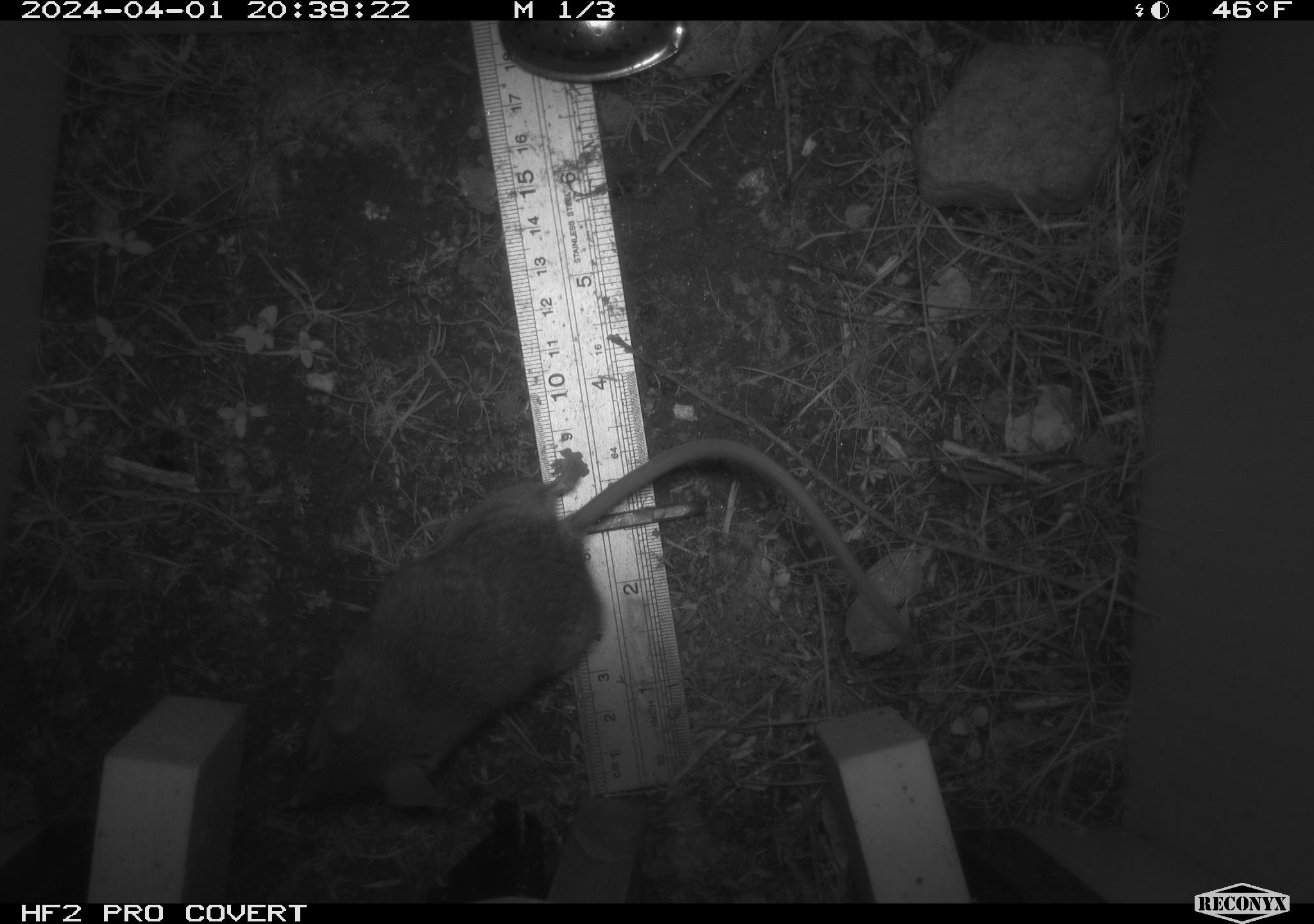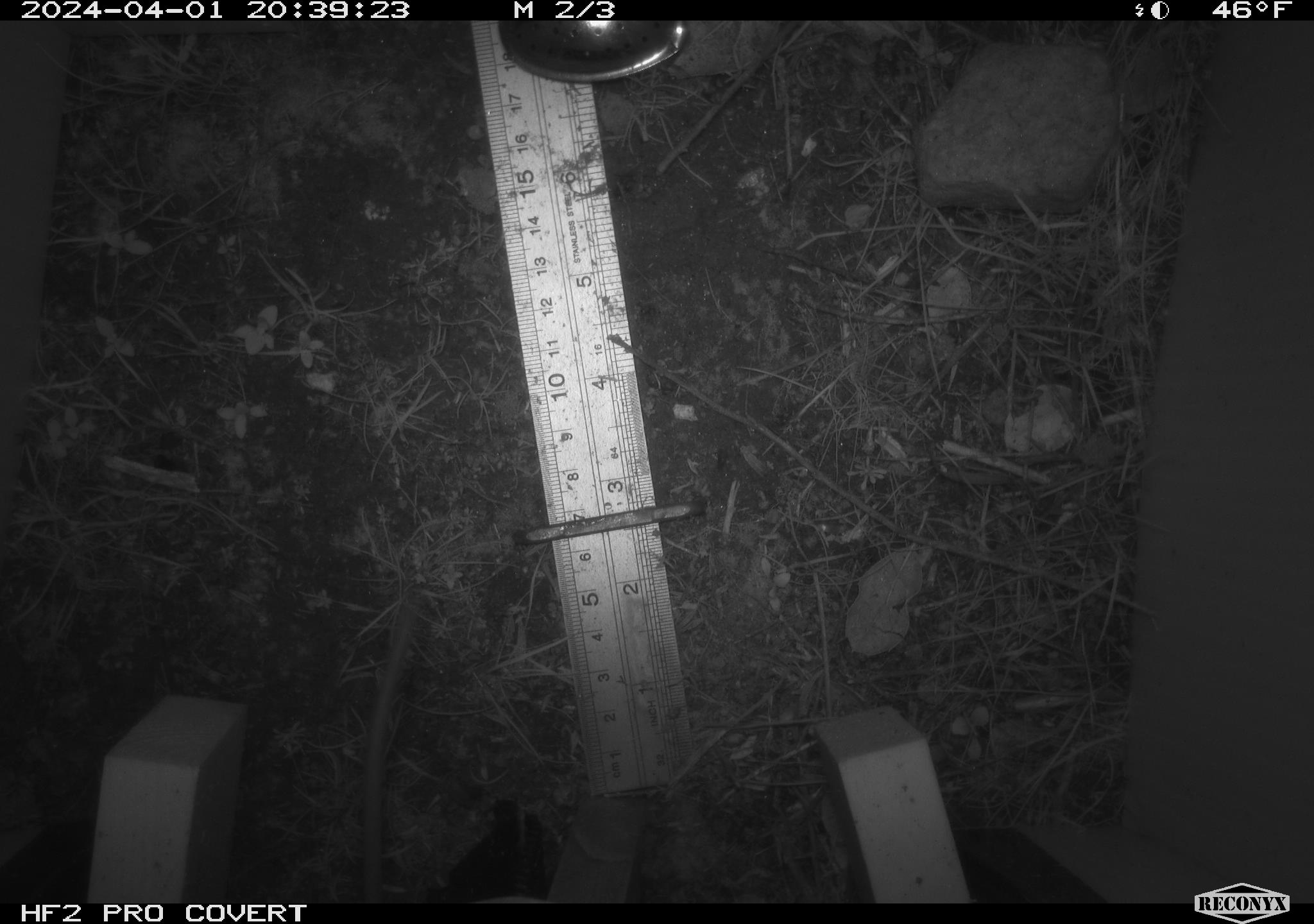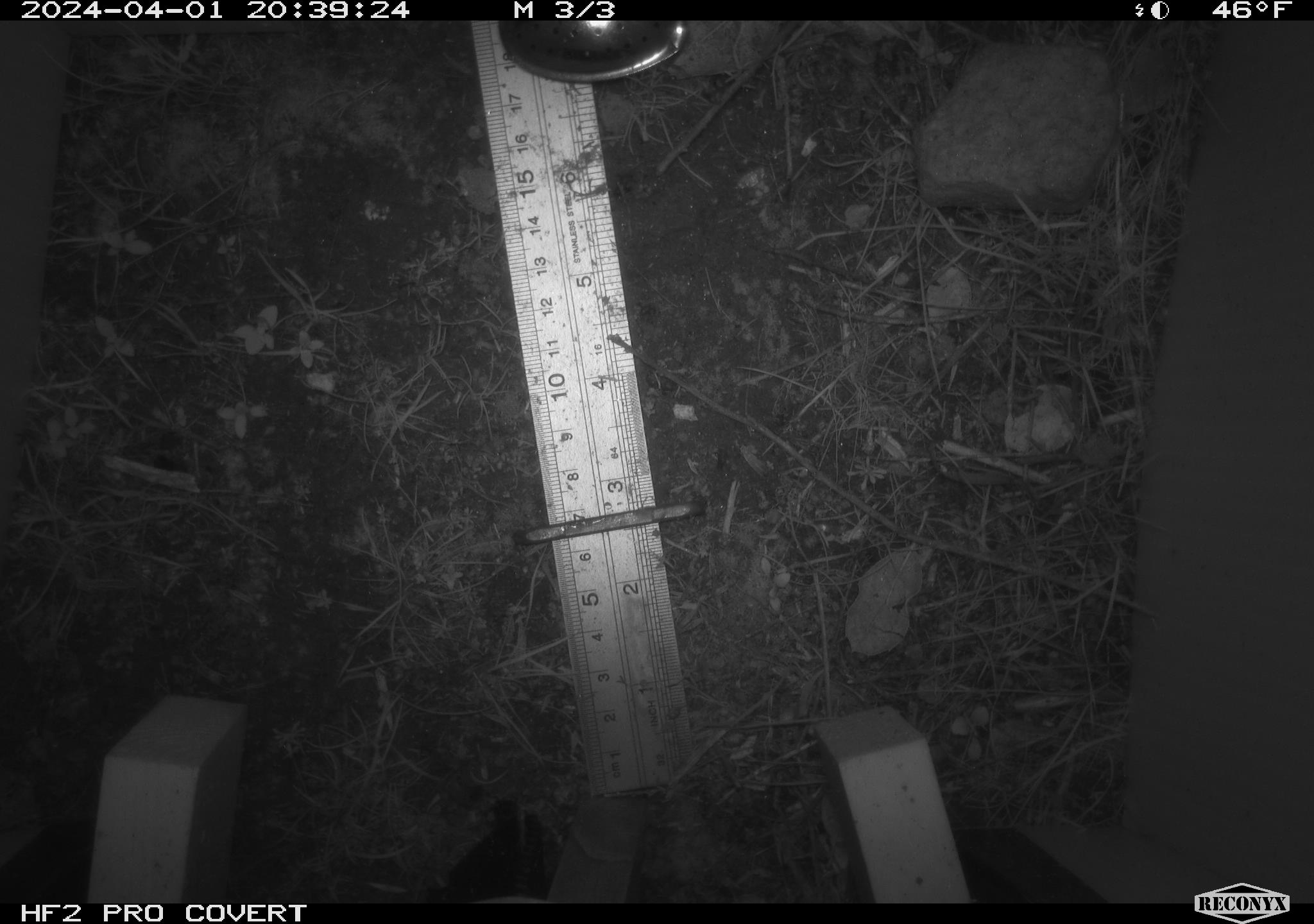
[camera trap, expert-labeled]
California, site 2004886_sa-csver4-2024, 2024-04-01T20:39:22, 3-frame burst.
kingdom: Animalia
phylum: Chordata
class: Mammalia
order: Rodentia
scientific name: Rodentia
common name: mouse species